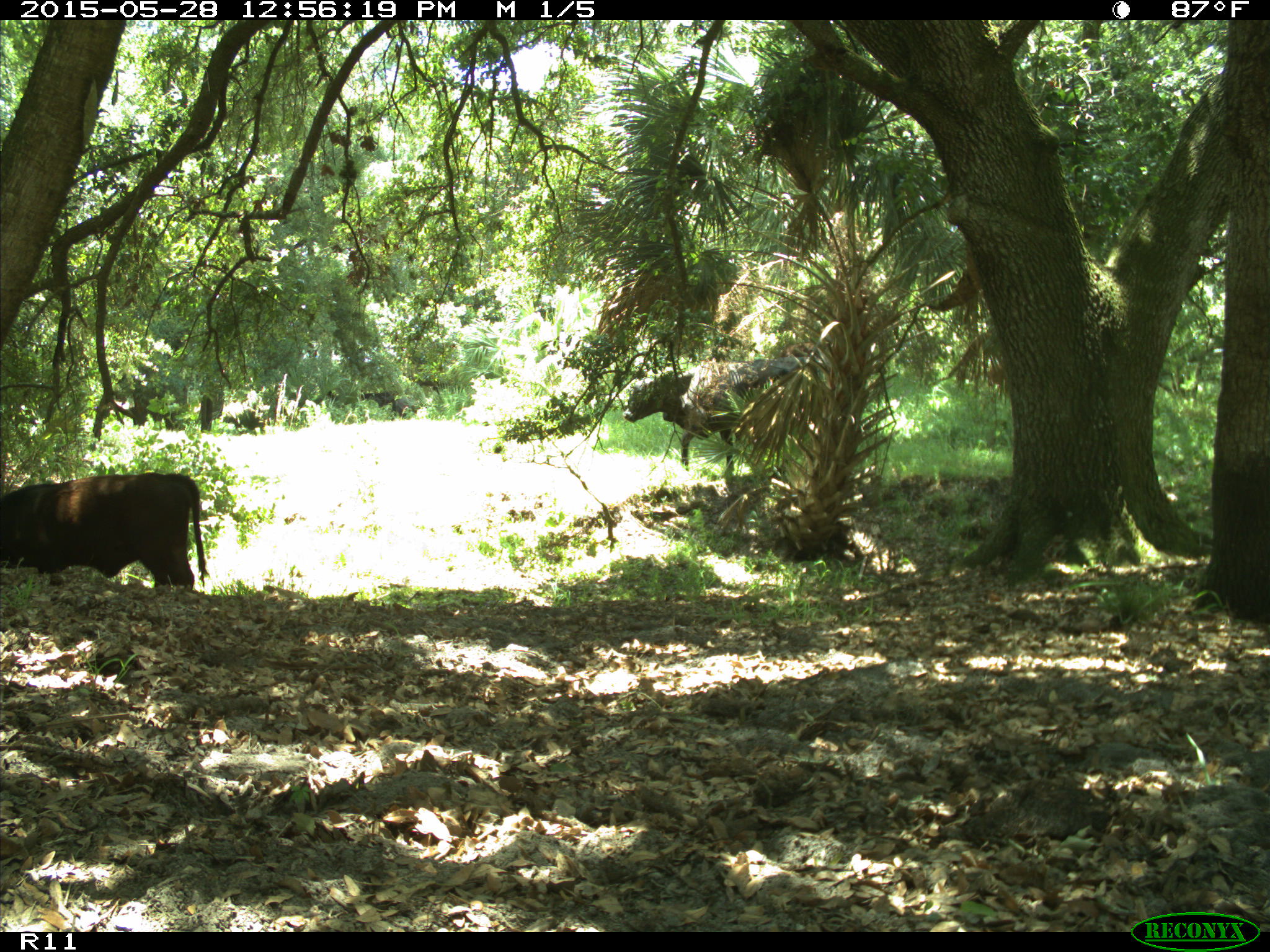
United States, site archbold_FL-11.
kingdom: Animalia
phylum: Chordata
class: Mammalia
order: Artiodactyla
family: Bovidae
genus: Bos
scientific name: Bos taurus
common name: domestic cow